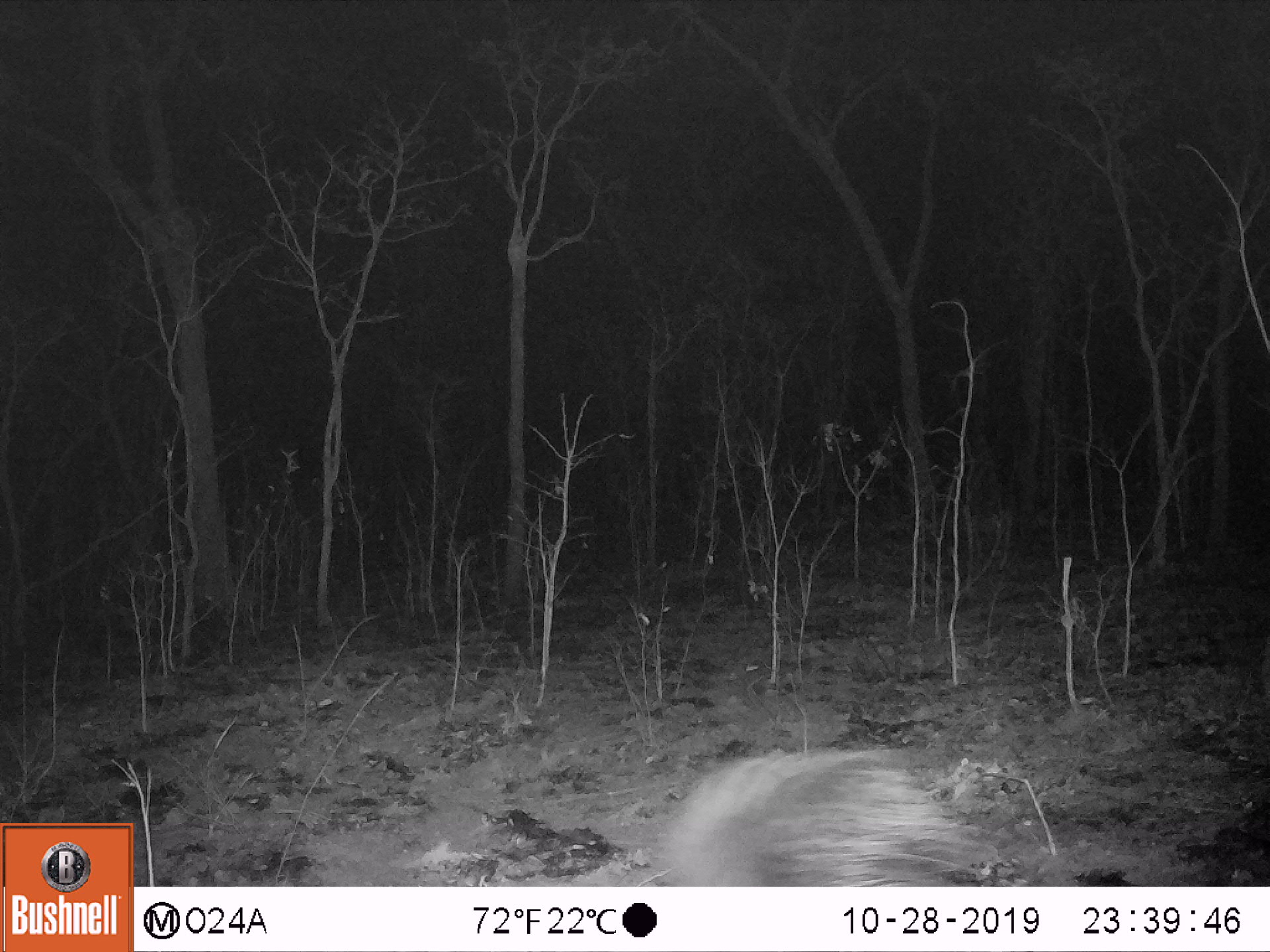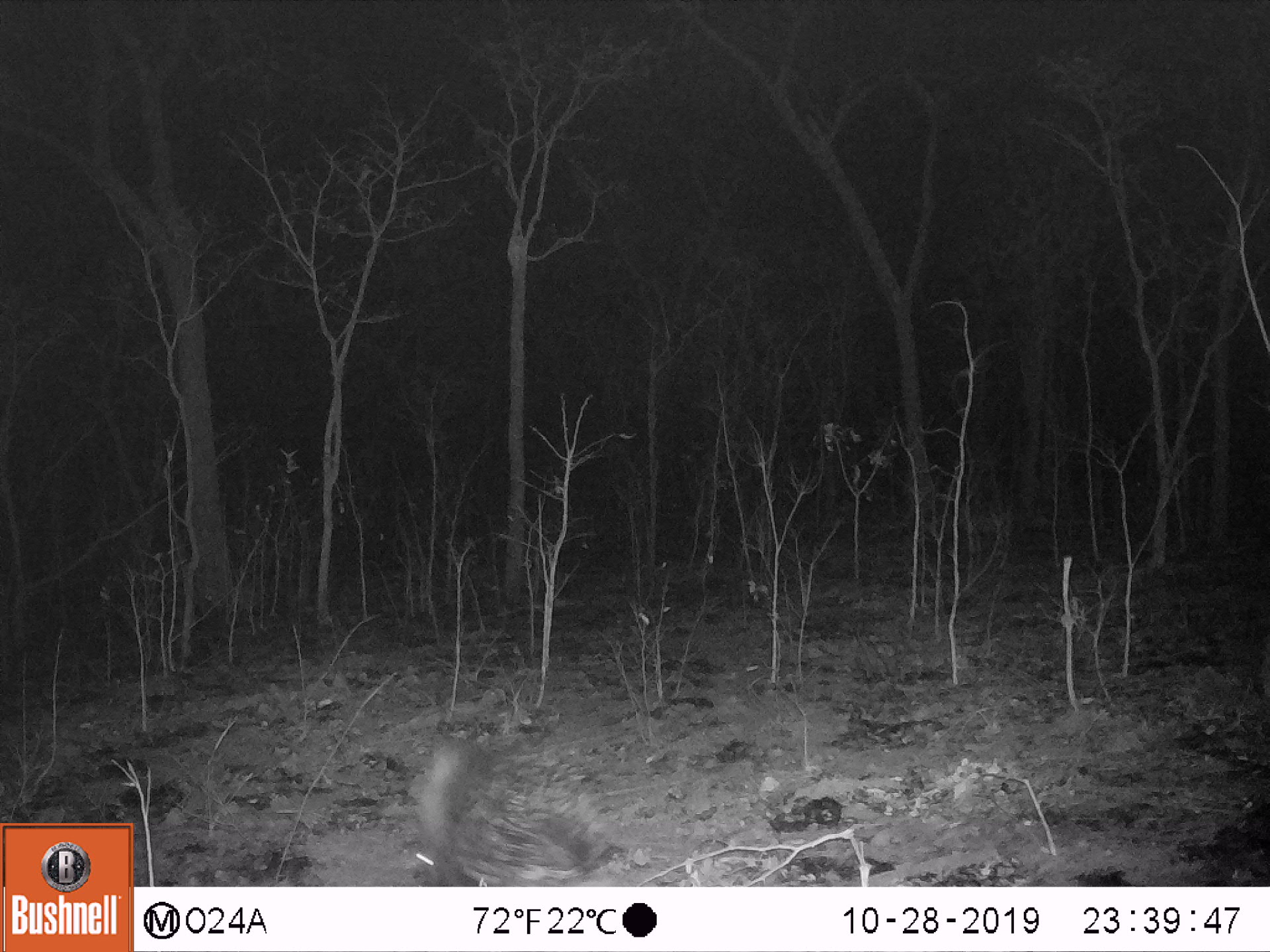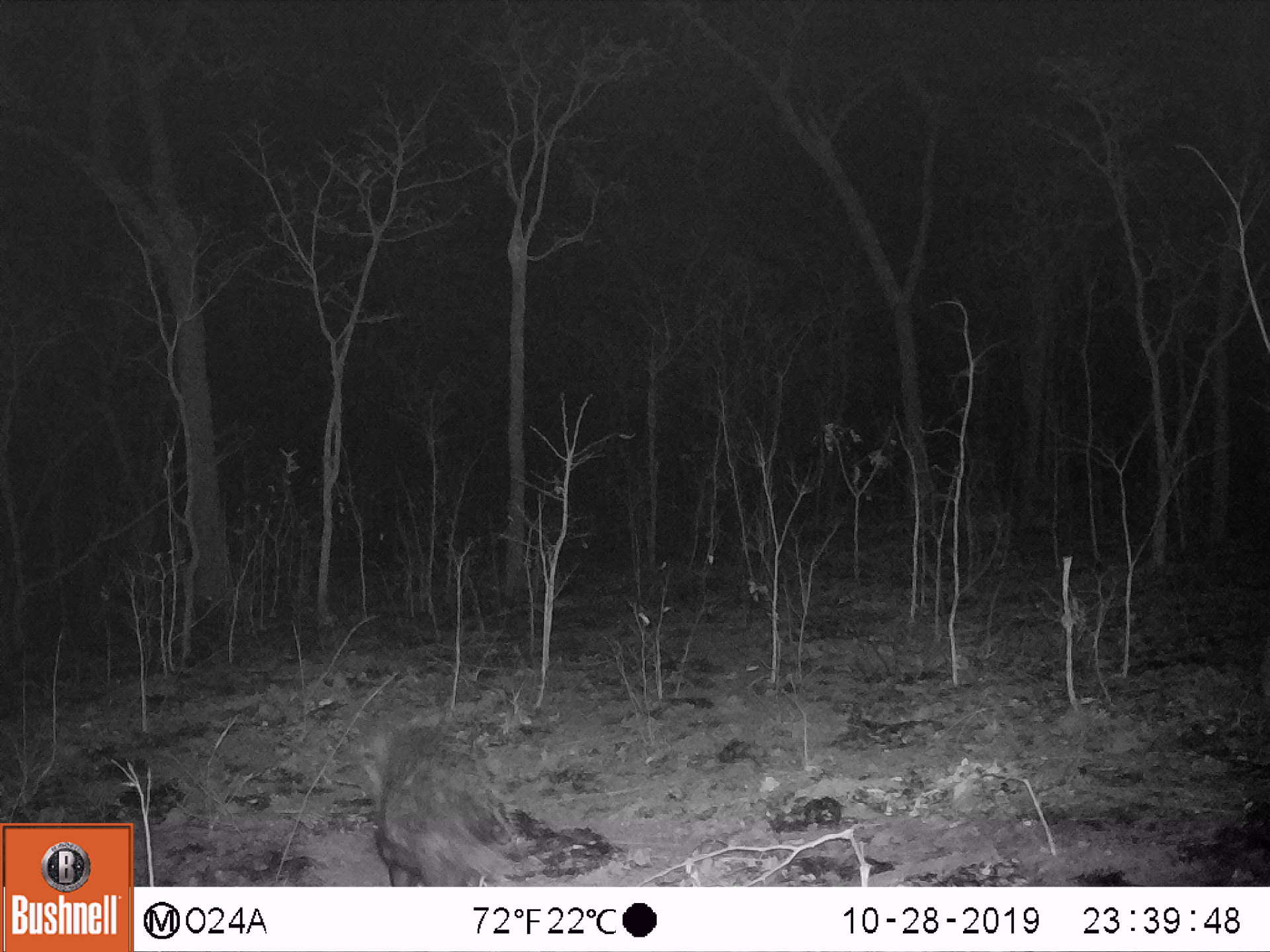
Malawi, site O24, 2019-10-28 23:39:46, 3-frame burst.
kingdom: Animalia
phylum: Chordata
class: Mammalia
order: Rodentia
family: Hystricidae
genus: Hystrix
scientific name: Hystrix africaeaustralis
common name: cape porcupine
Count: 1.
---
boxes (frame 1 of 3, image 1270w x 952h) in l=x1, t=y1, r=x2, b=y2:
cape porcupine: l=648, t=735, r=1010, b=884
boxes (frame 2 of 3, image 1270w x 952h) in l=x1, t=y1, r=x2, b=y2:
cape porcupine: l=403, t=734, r=626, b=884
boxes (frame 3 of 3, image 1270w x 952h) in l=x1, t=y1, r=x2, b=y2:
cape porcupine: l=342, t=702, r=545, b=884